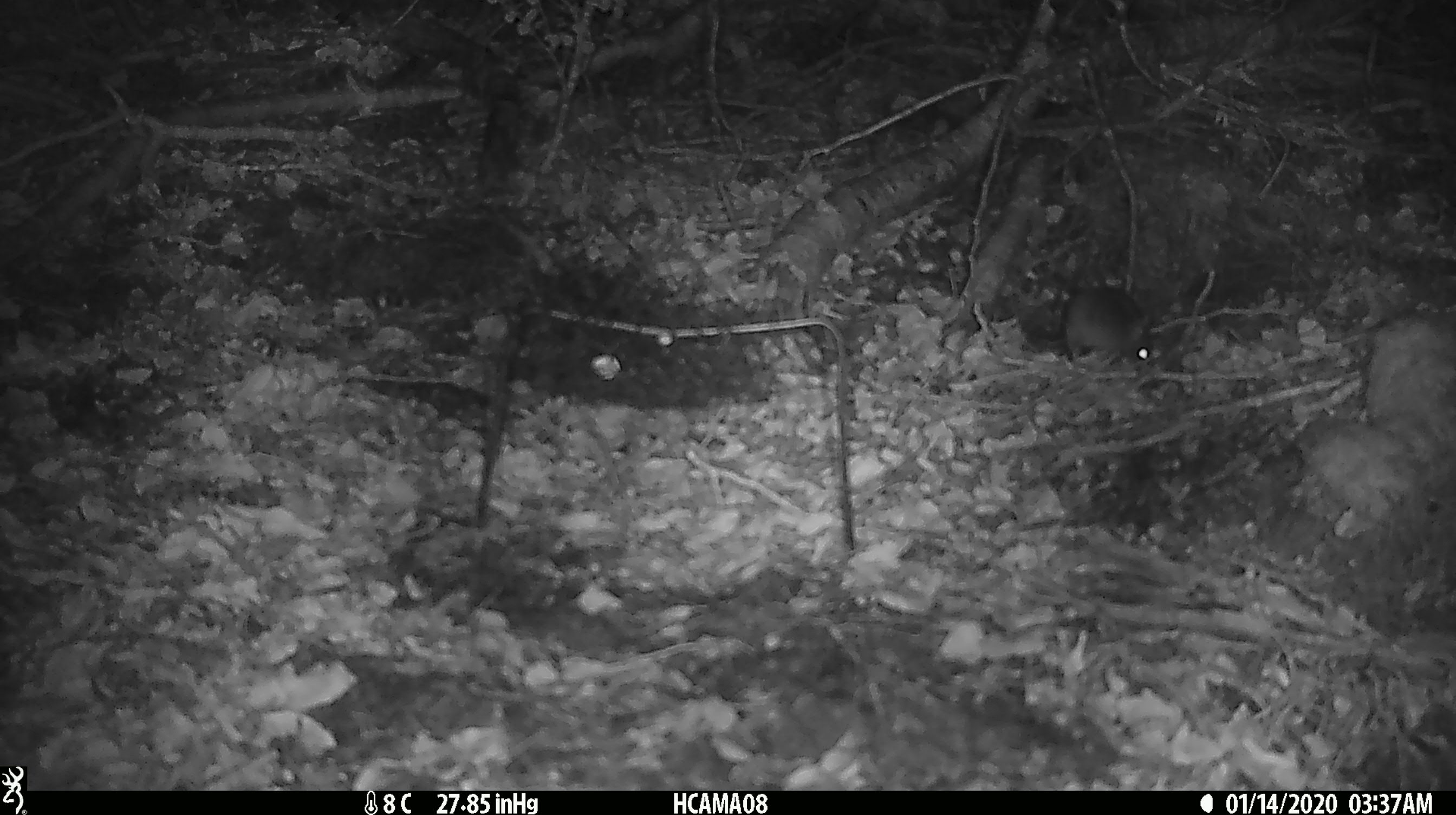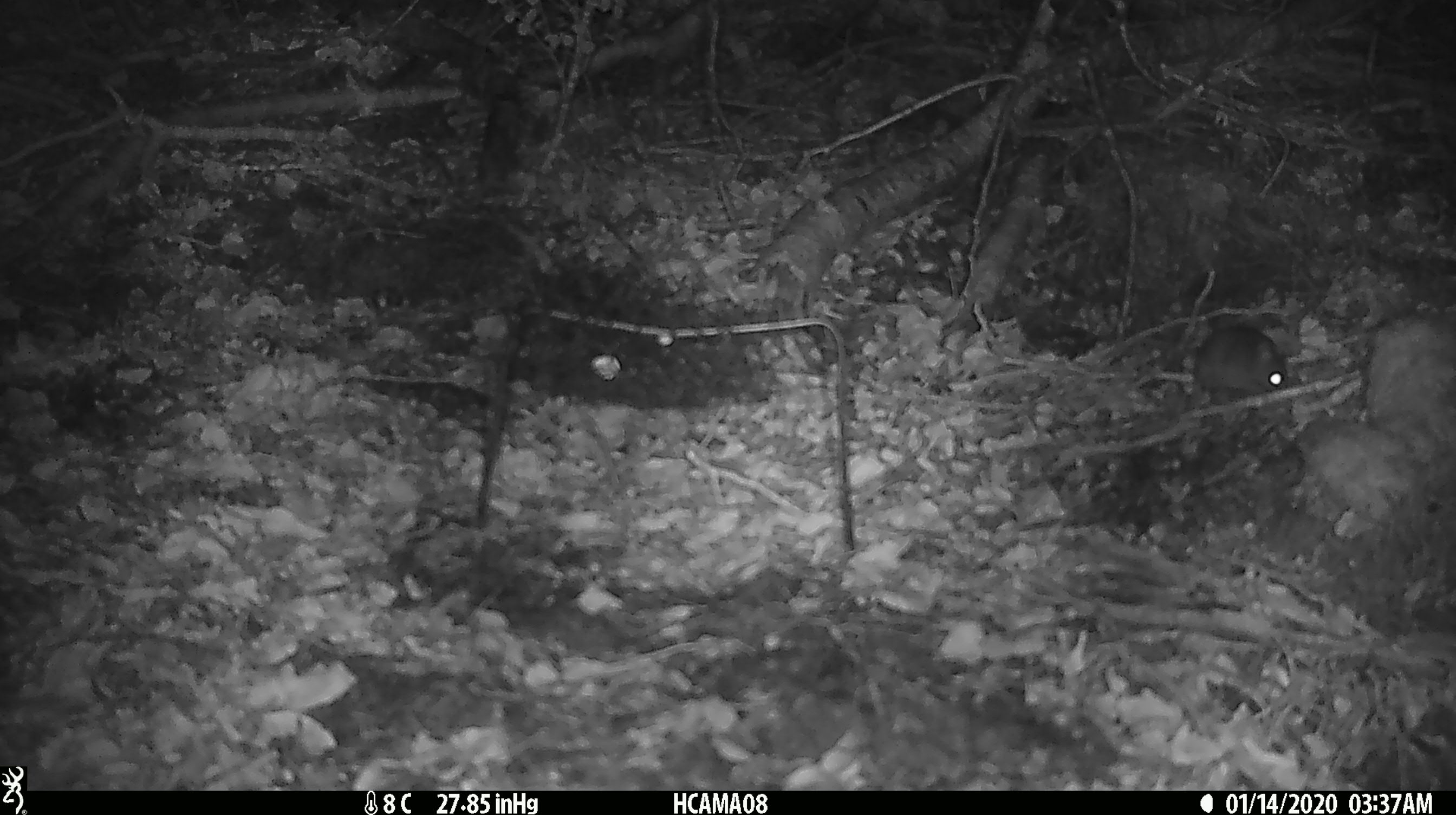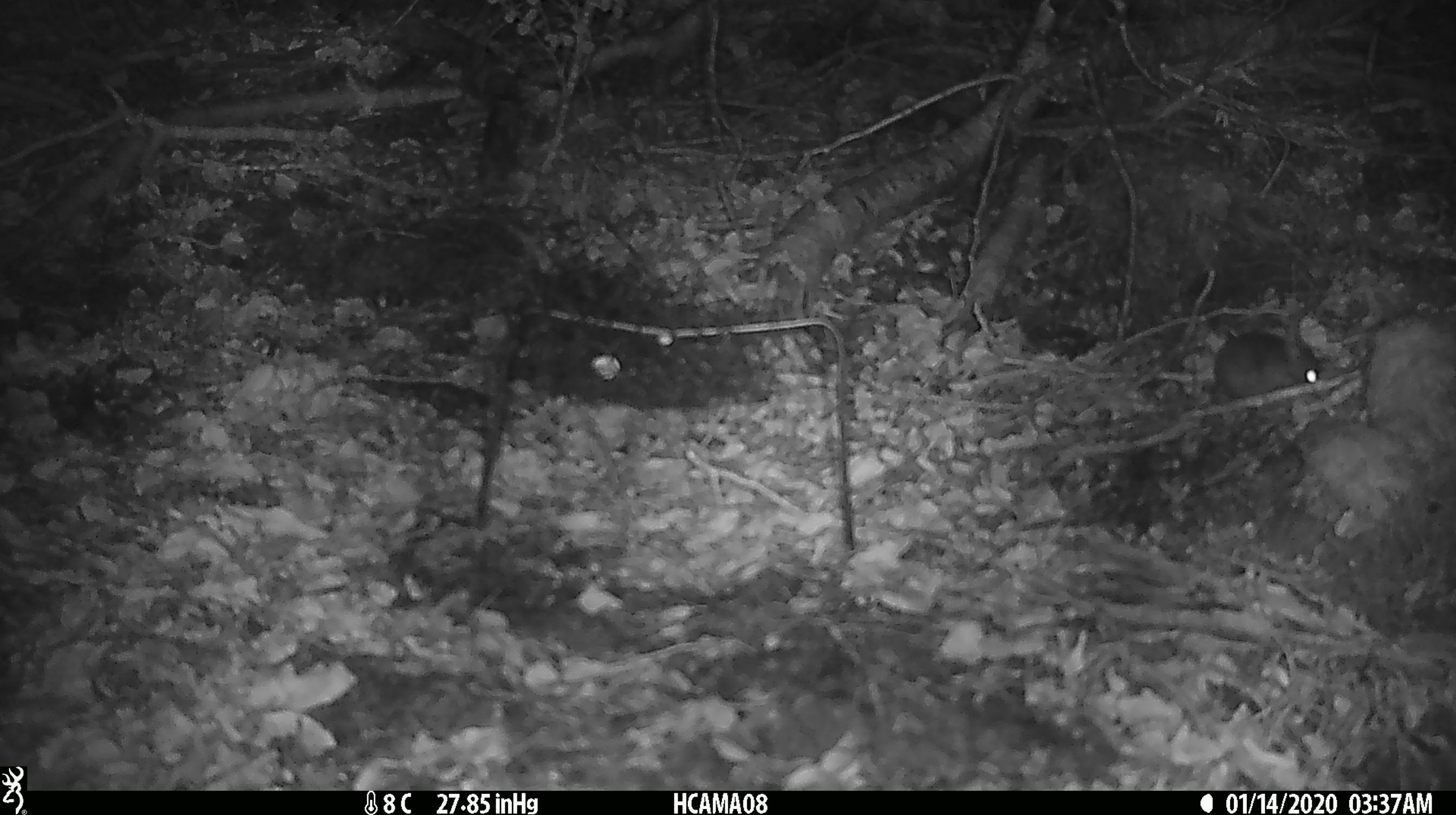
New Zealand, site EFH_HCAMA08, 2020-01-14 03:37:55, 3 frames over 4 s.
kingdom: Animalia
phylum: Chordata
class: Mammalia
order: Rodentia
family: Muridae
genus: Mus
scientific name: Mus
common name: mouse